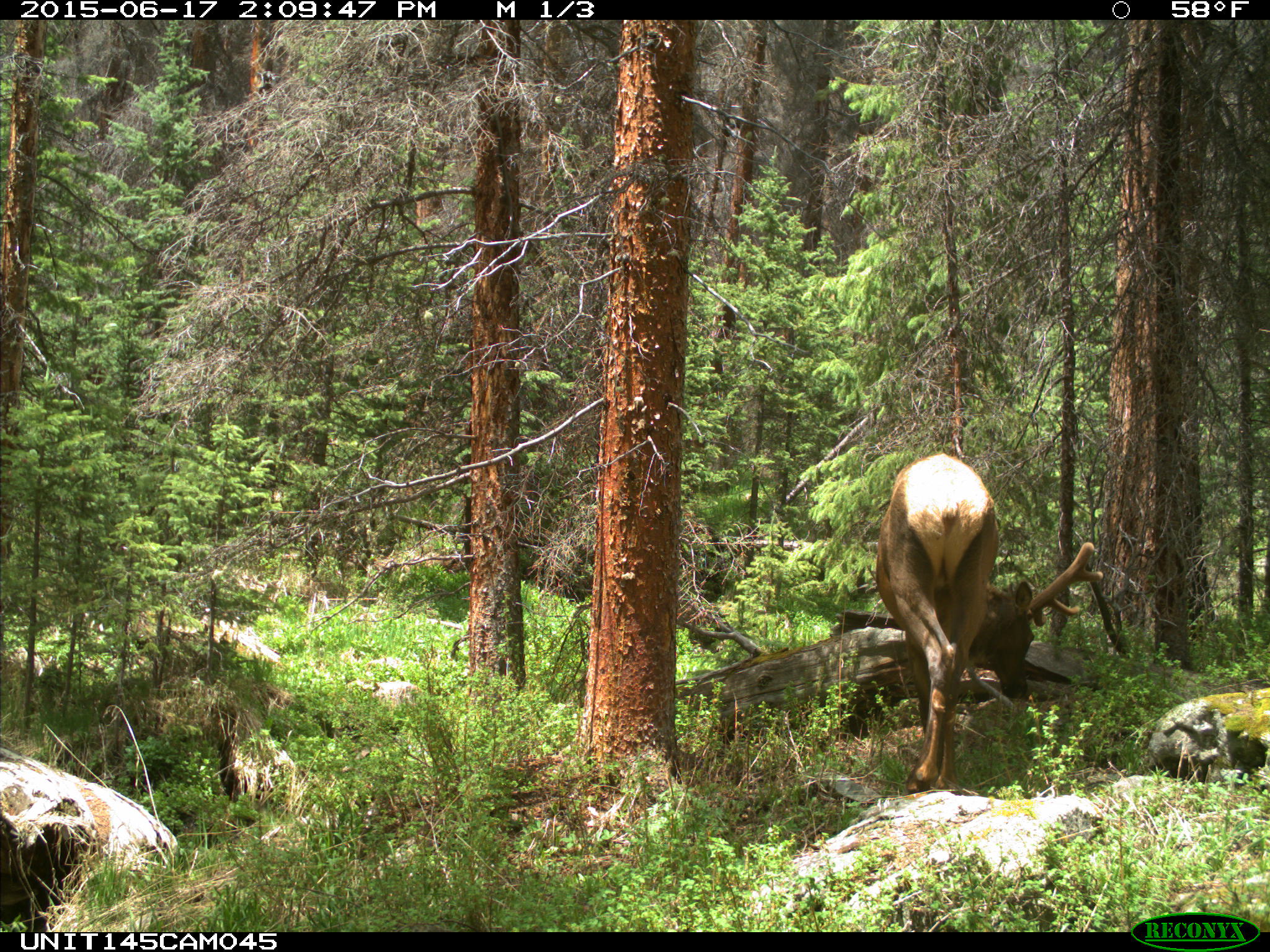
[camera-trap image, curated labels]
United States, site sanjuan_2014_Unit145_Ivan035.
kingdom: Animalia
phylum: Chordata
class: Mammalia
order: Artiodactyla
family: Cervidae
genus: Cervus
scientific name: Cervus elaphus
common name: red deer